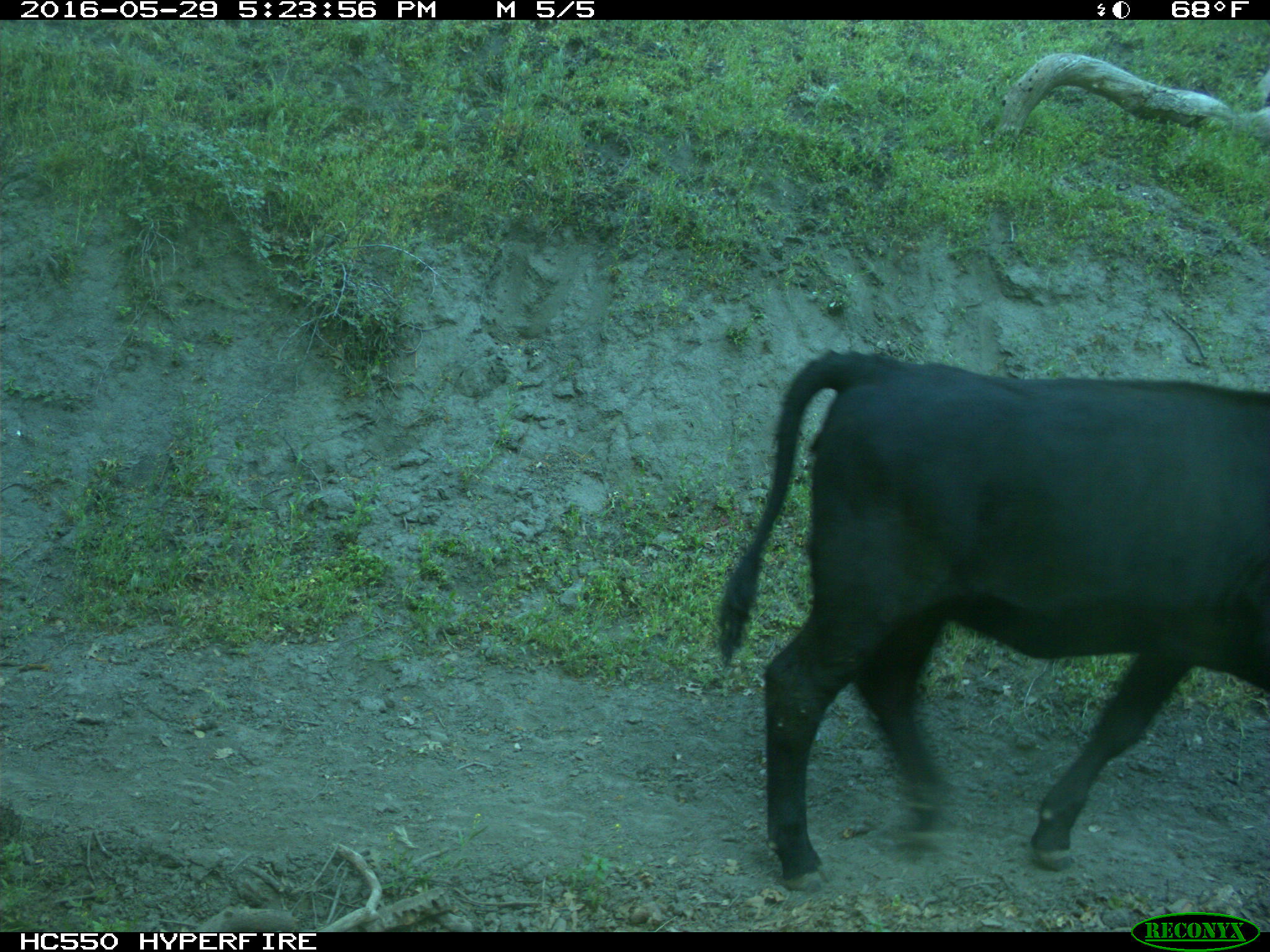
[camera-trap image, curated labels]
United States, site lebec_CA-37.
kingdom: Animalia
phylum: Chordata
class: Mammalia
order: Artiodactyla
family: Bovidae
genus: Bos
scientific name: Bos taurus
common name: domestic cow